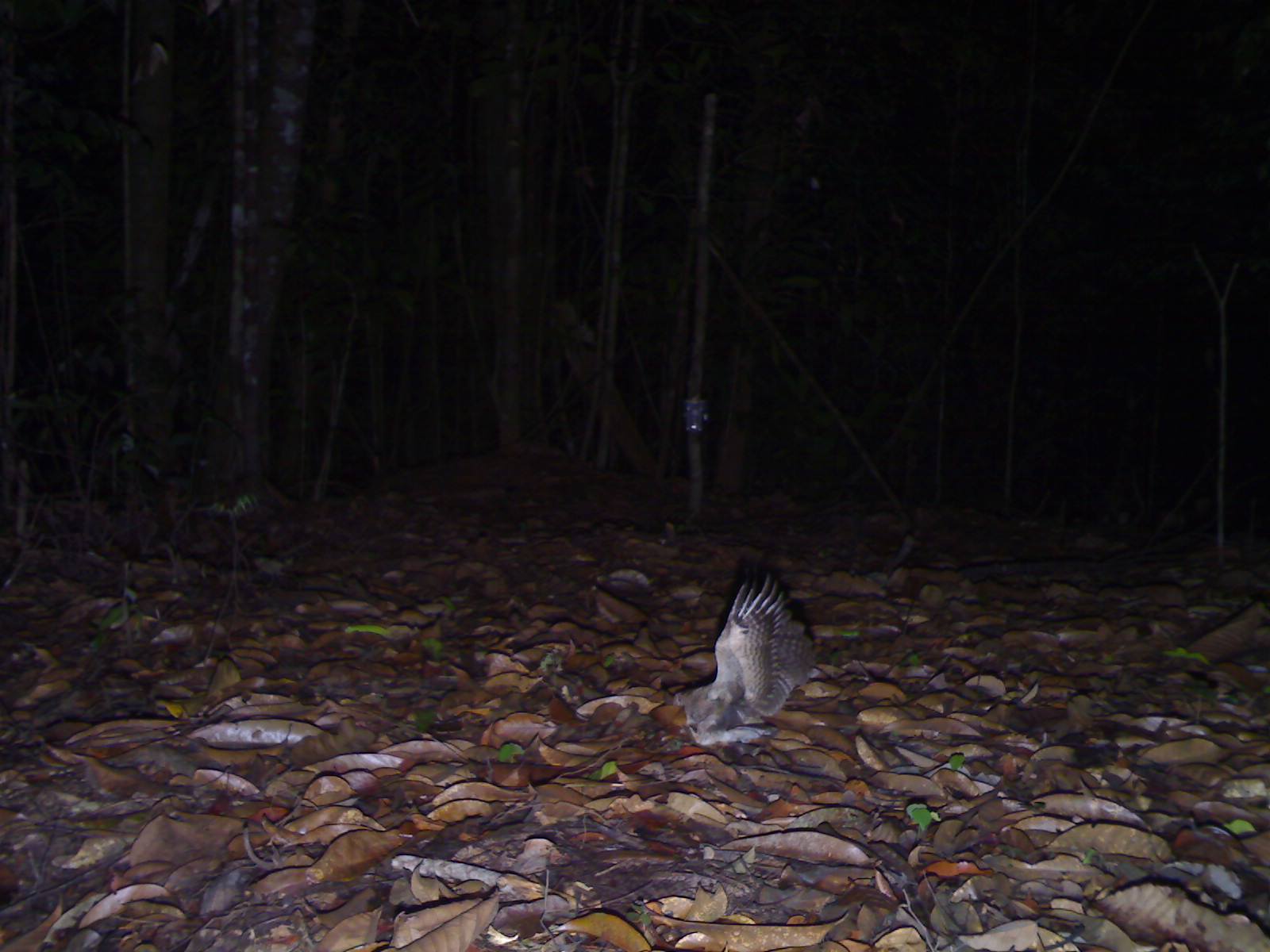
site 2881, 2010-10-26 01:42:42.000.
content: unidentified animal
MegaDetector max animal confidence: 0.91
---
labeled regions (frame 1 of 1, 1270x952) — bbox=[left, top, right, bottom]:
unknown: bbox=[672, 569, 816, 745]